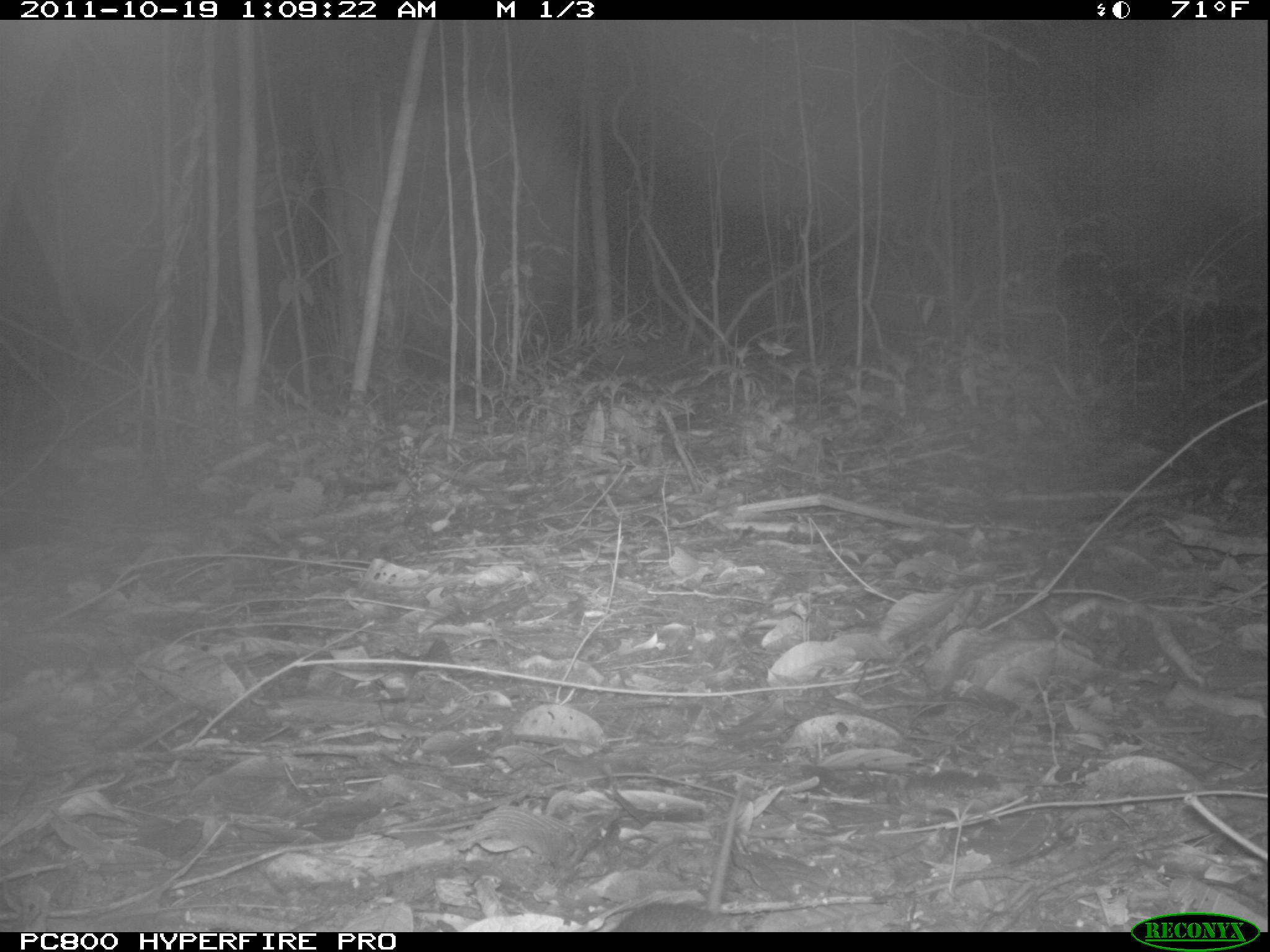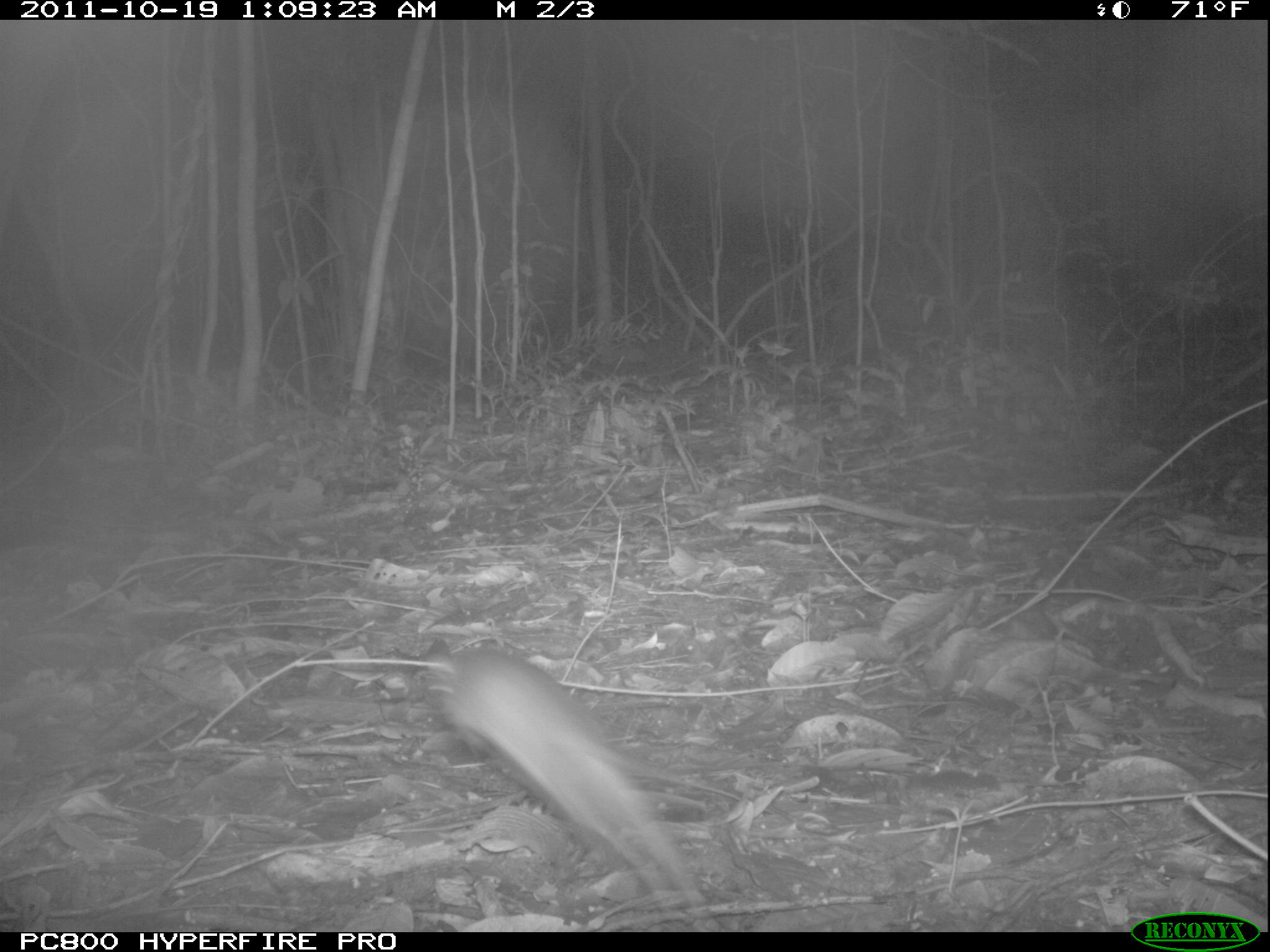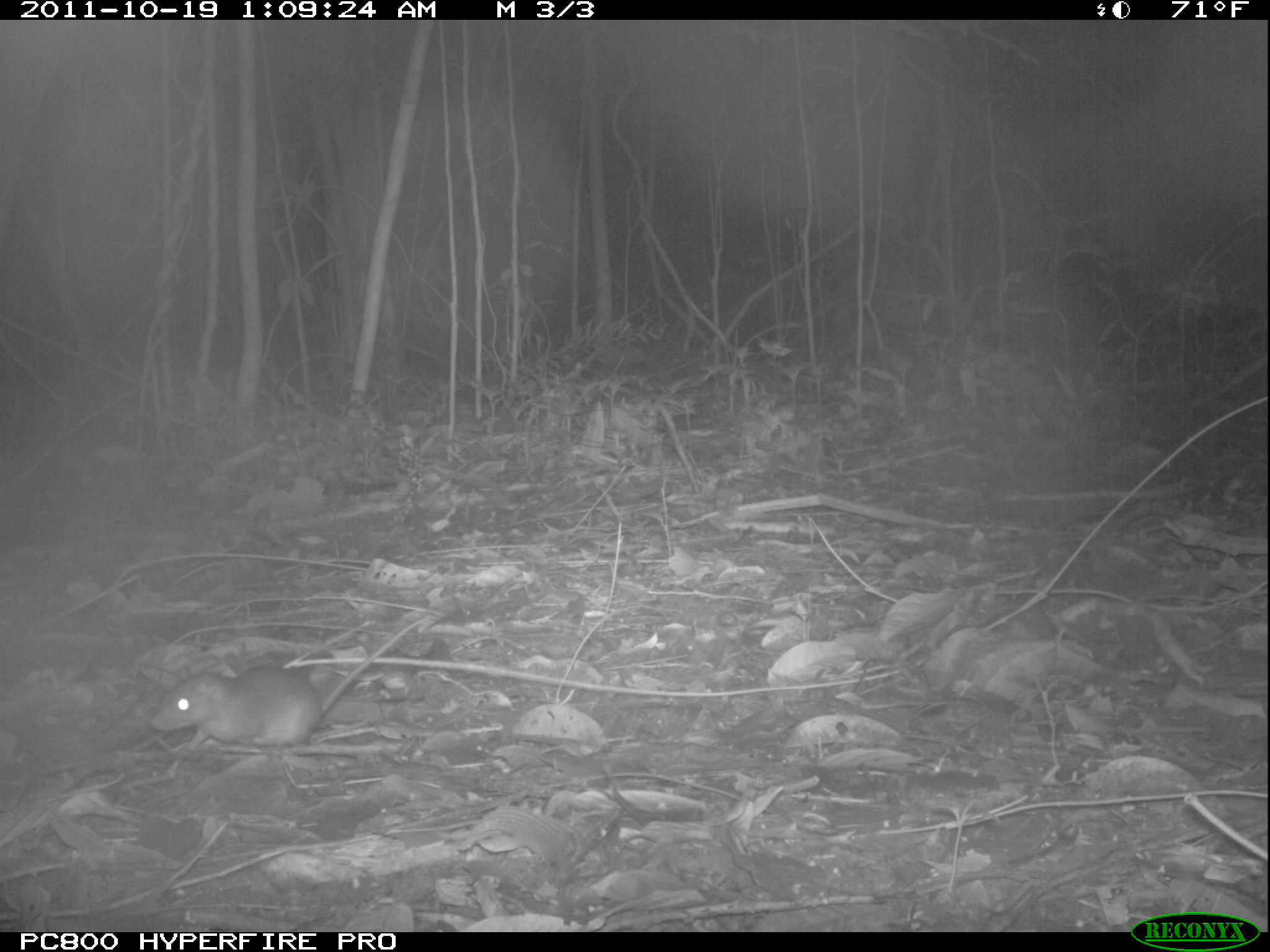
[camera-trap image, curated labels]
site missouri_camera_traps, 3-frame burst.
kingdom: Animalia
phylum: Chordata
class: Mammalia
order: Rodentia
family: Muridae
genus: Rattus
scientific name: Rattus praetor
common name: spiny rat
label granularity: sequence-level